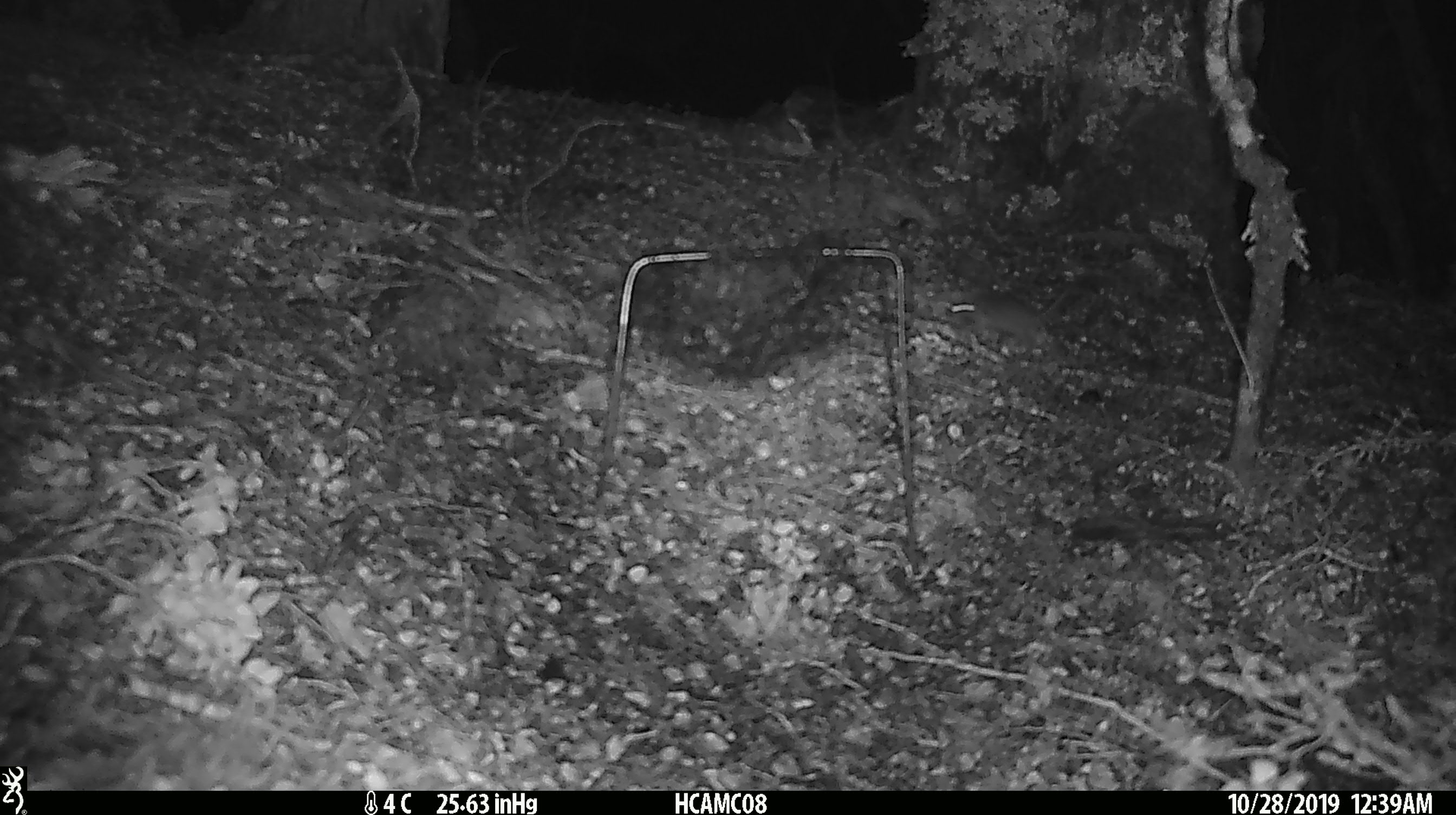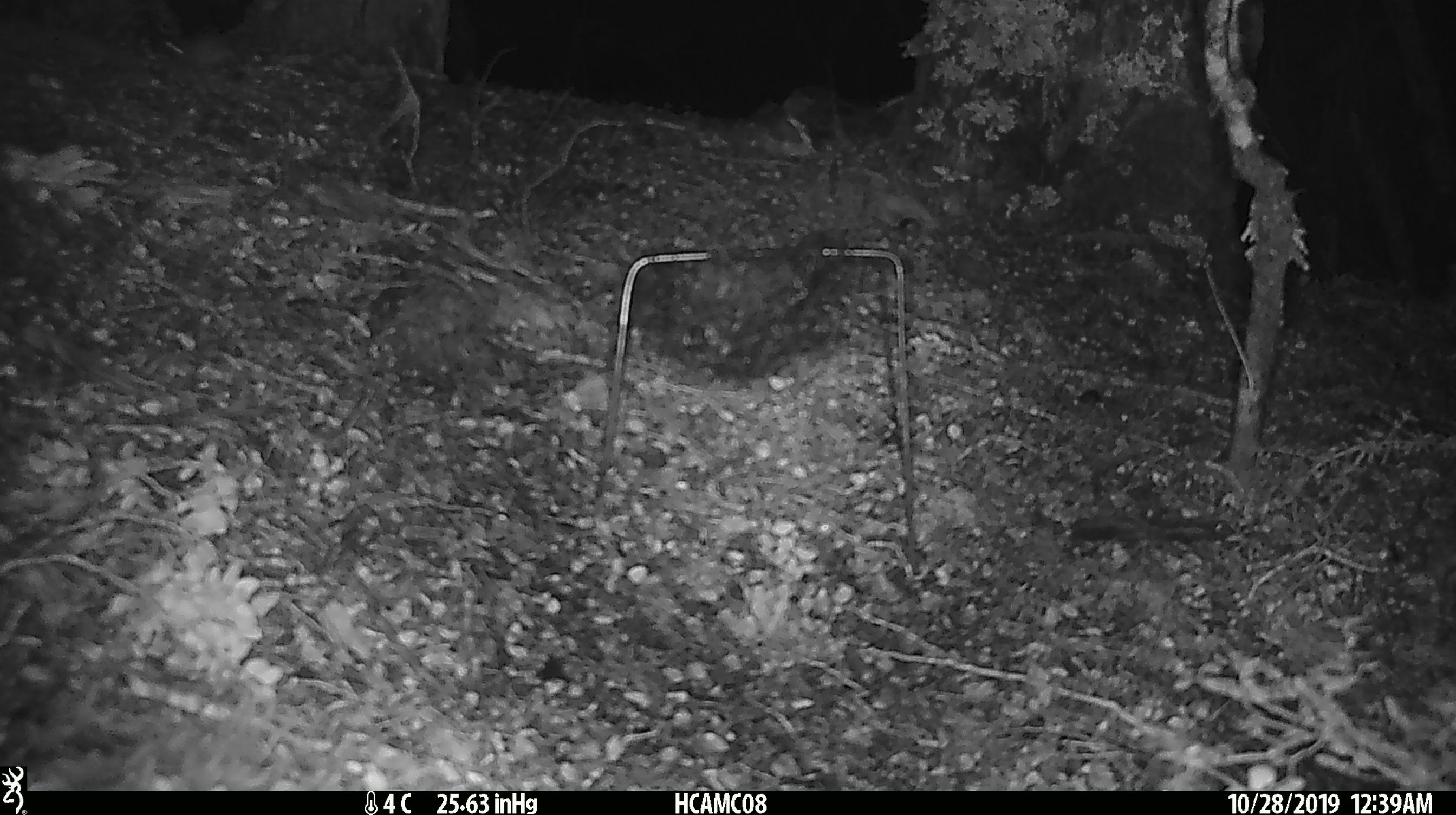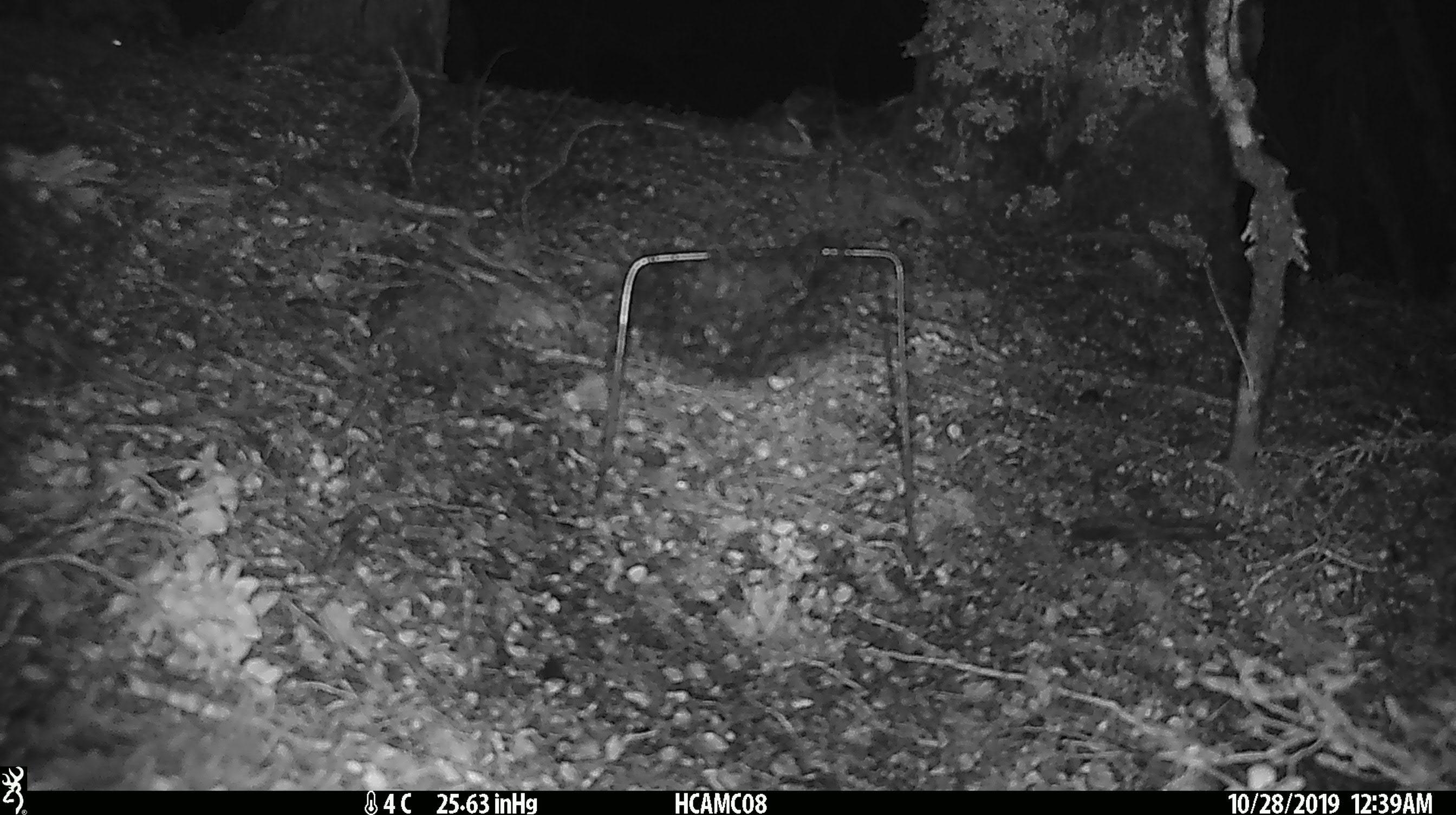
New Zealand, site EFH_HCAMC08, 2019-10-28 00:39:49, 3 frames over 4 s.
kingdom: Animalia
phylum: Chordata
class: Mammalia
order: Rodentia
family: Muridae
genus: Mus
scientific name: Mus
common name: mouse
Mouse (Mus).